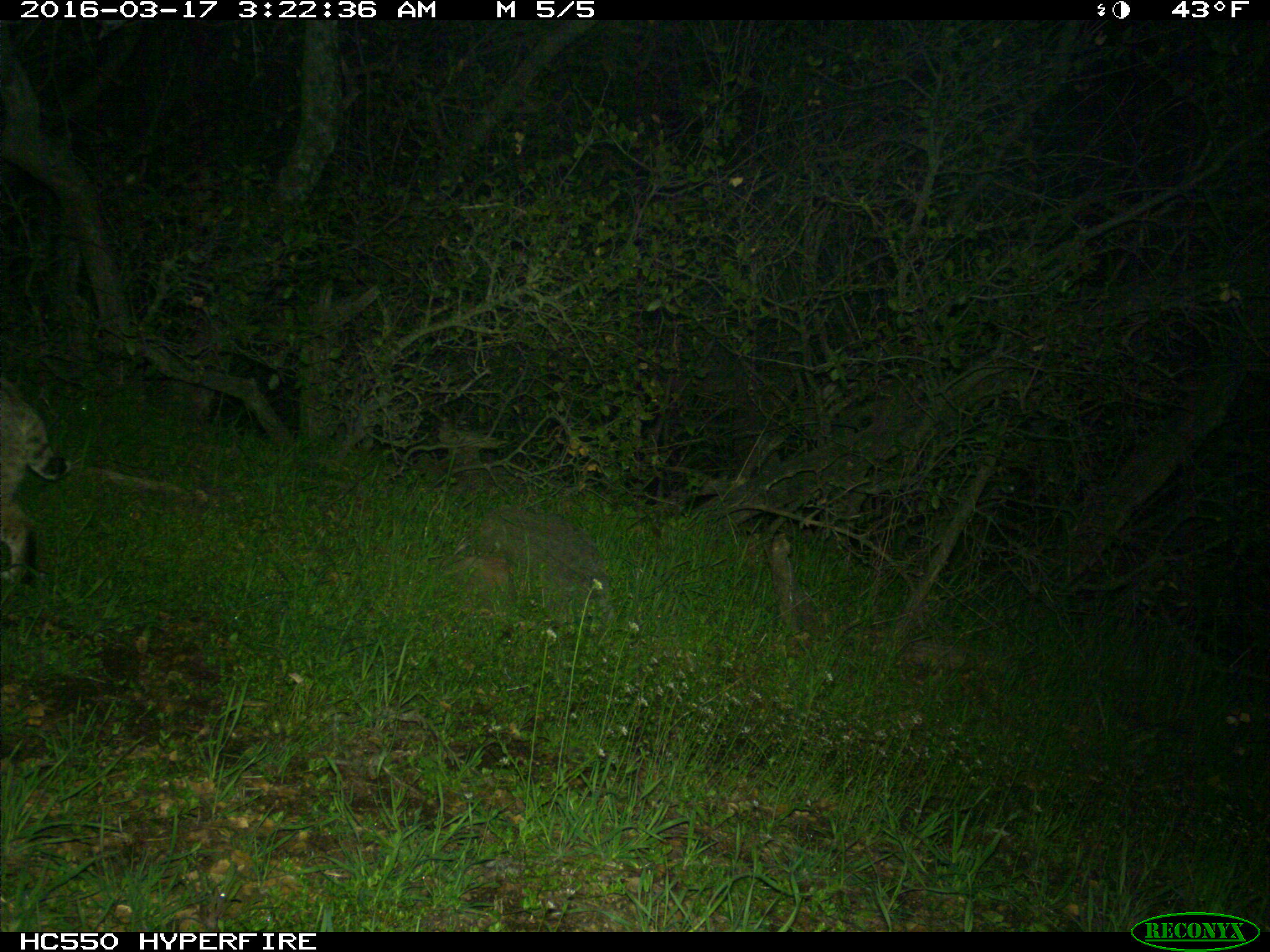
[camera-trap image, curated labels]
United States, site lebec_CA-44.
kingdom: Animalia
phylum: Chordata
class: Mammalia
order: Carnivora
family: Felidae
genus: Lynx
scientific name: Lynx rufus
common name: bobcat